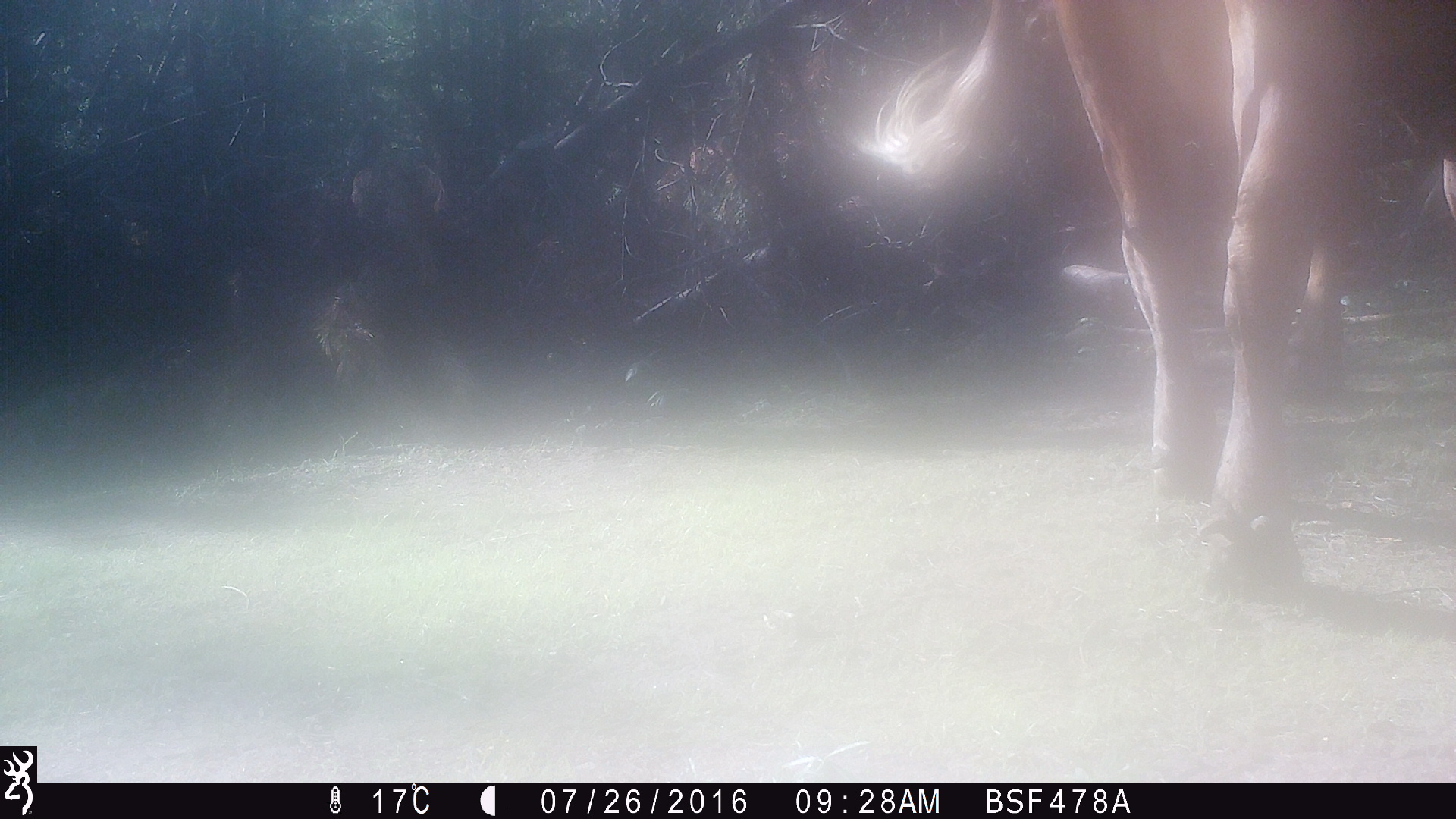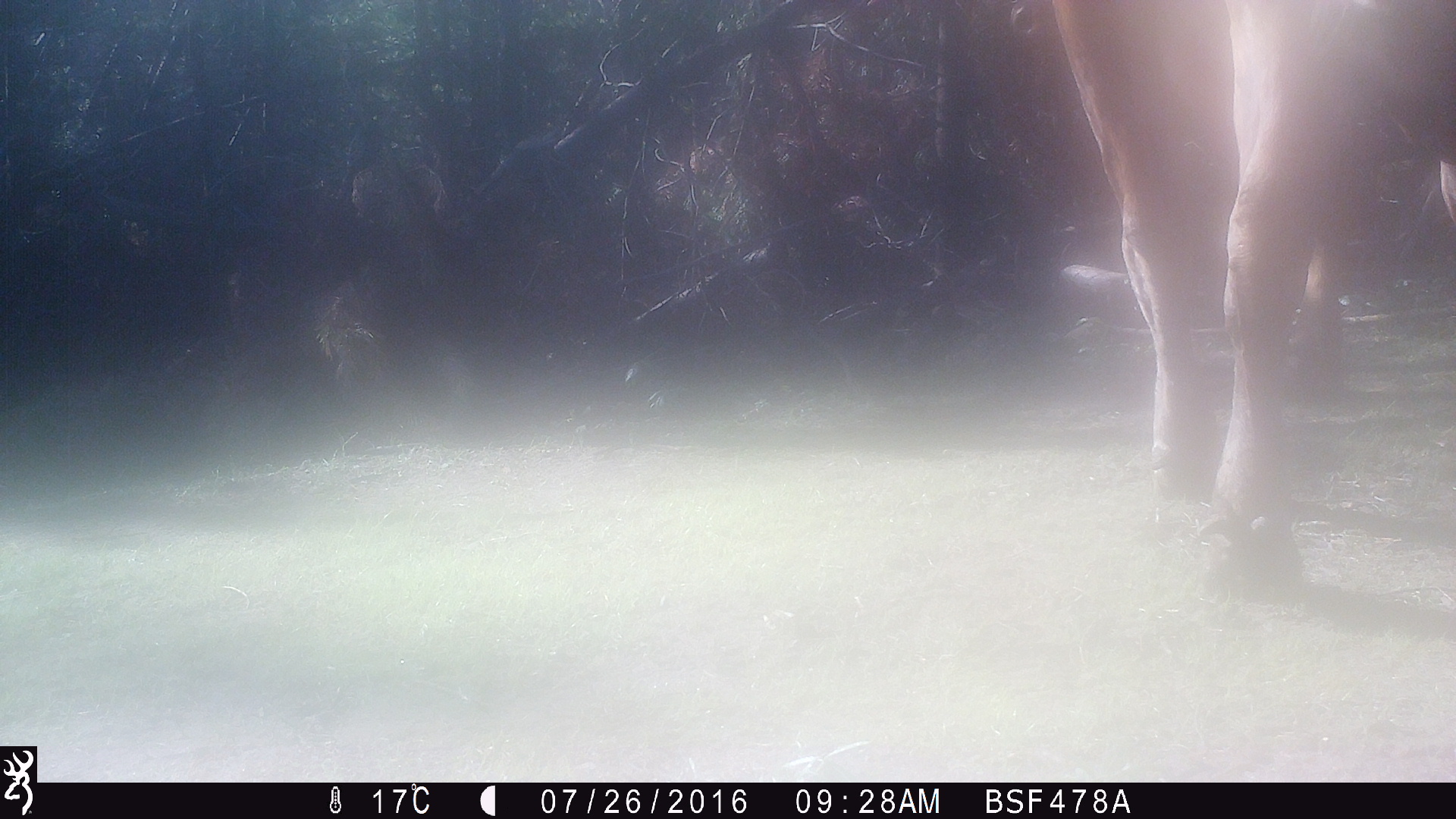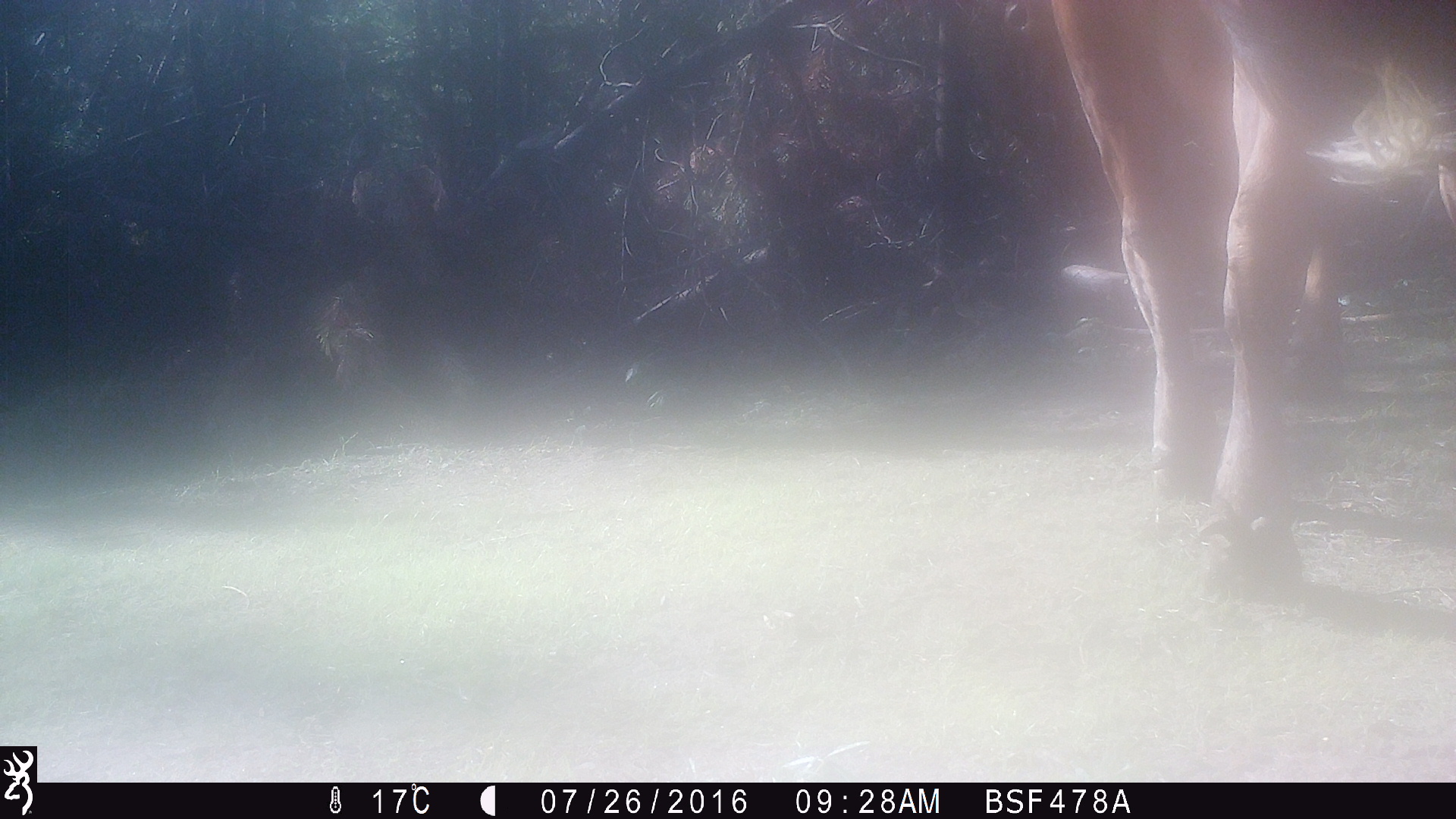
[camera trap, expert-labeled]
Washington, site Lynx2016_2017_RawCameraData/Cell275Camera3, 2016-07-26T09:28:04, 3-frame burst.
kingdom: Animalia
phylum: Chordata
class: Mammalia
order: Artiodactyla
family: Bovidae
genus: Bos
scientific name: Bos taurus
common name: domestic cattle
Domestic cattle (Bos taurus). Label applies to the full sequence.